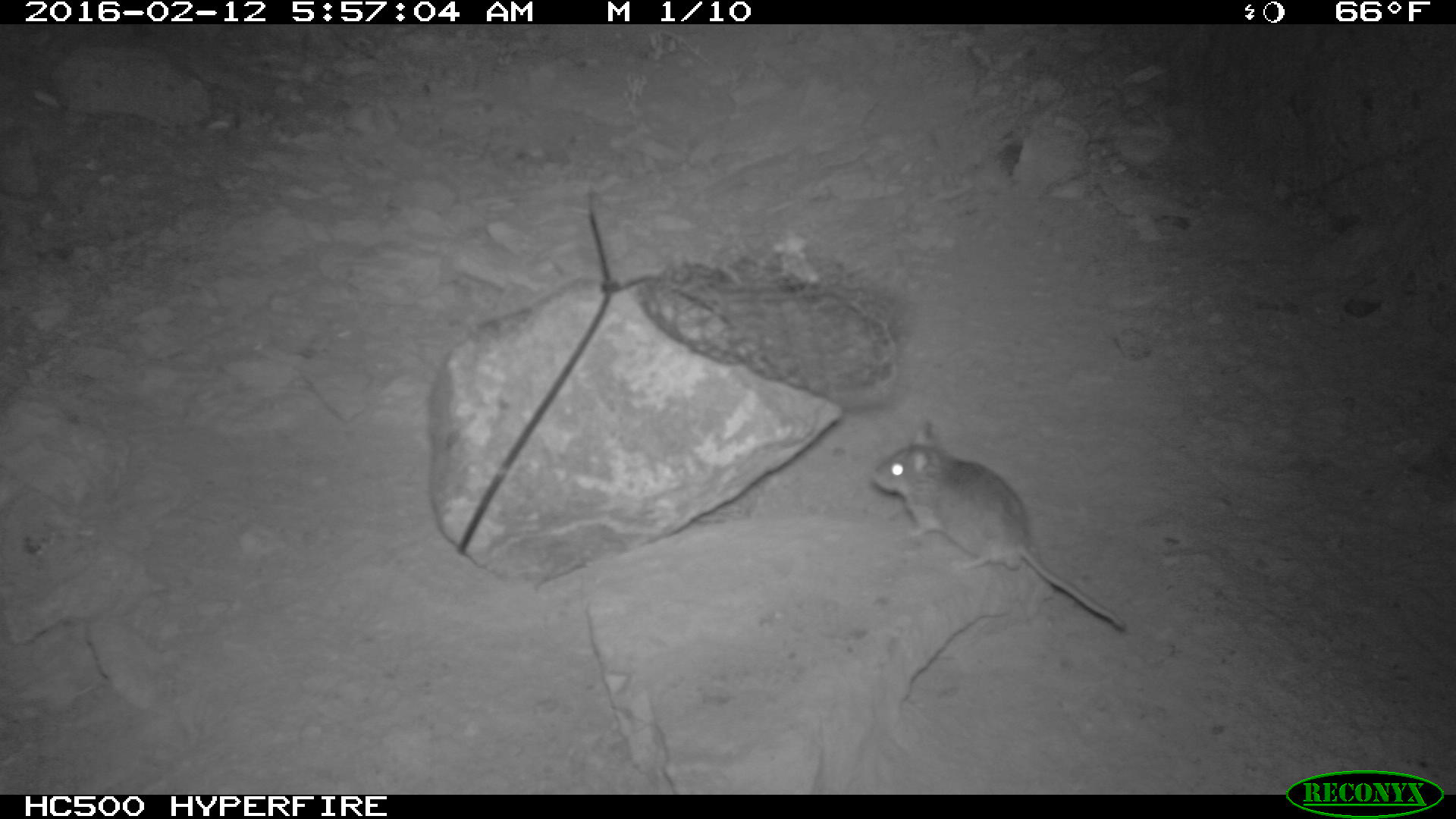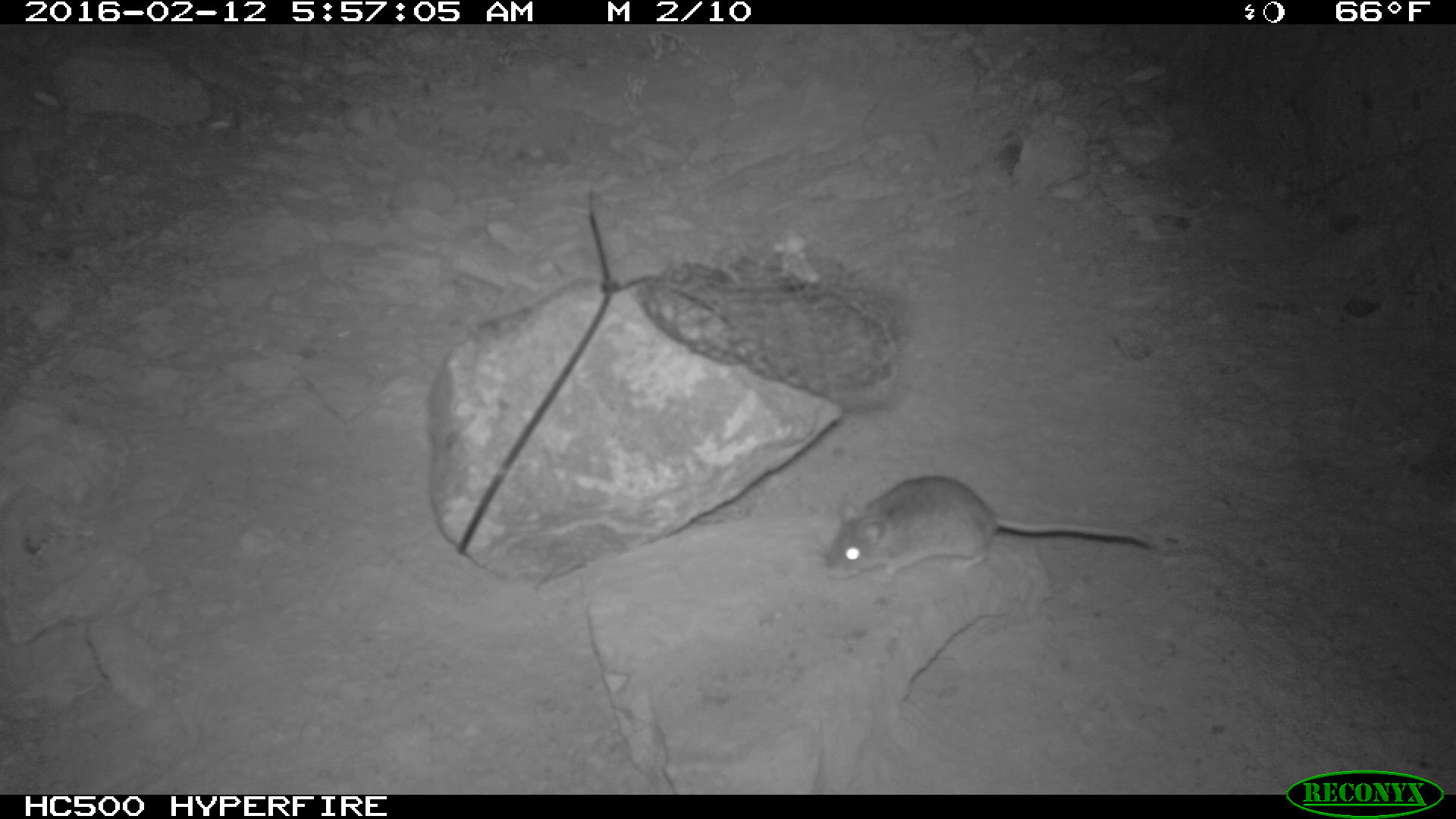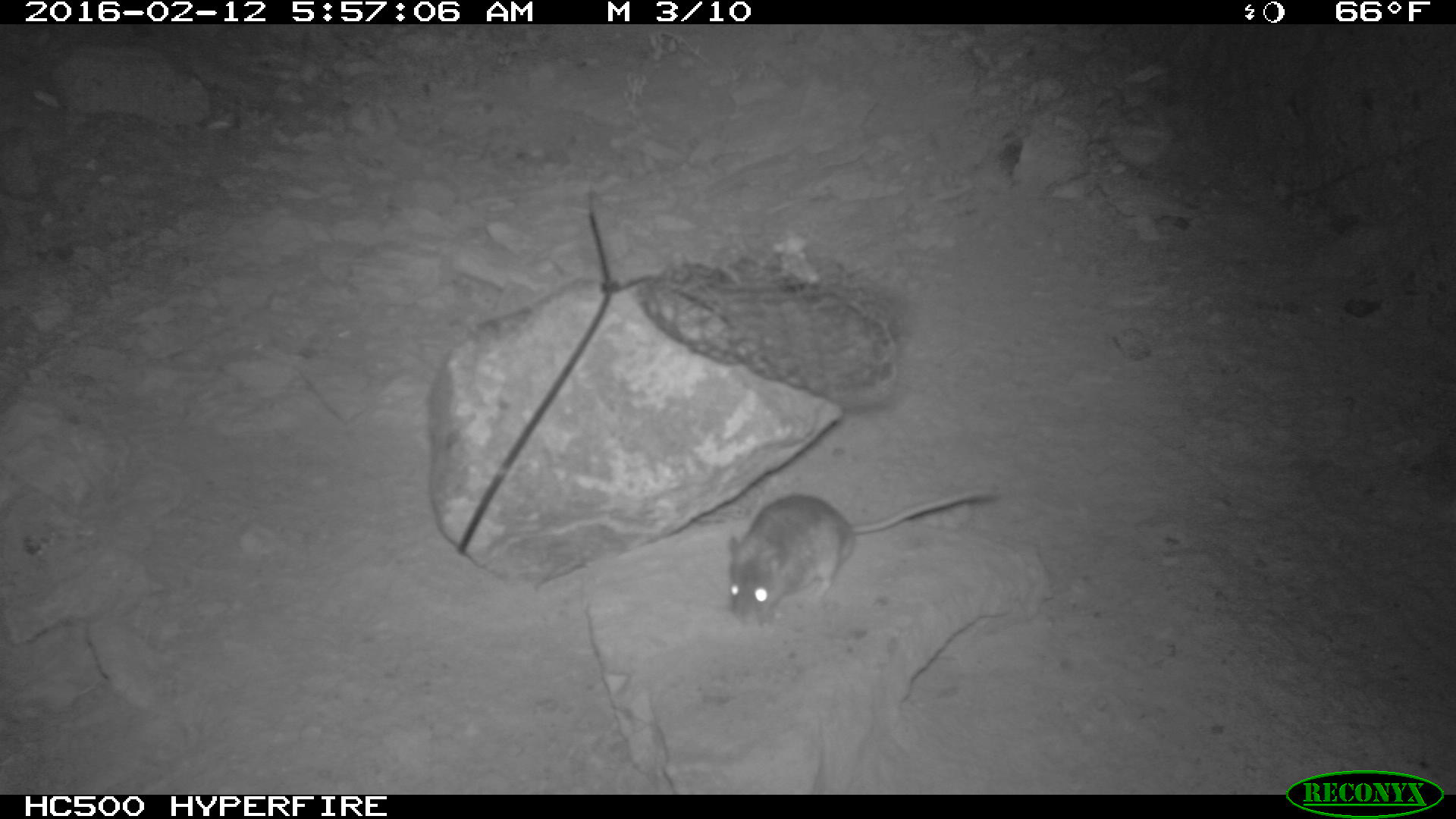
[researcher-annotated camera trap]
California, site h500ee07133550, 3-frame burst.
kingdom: Animalia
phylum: Chordata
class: Mammalia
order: Rodentia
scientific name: Rodentia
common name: rodent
Rodent (Rodentia).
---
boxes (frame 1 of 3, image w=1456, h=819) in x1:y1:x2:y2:
rodent: 870:419:1130:632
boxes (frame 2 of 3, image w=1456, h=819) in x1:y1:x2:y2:
rodent: 823:475:1150:582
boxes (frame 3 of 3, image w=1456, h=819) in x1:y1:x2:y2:
rodent: 726:482:999:628